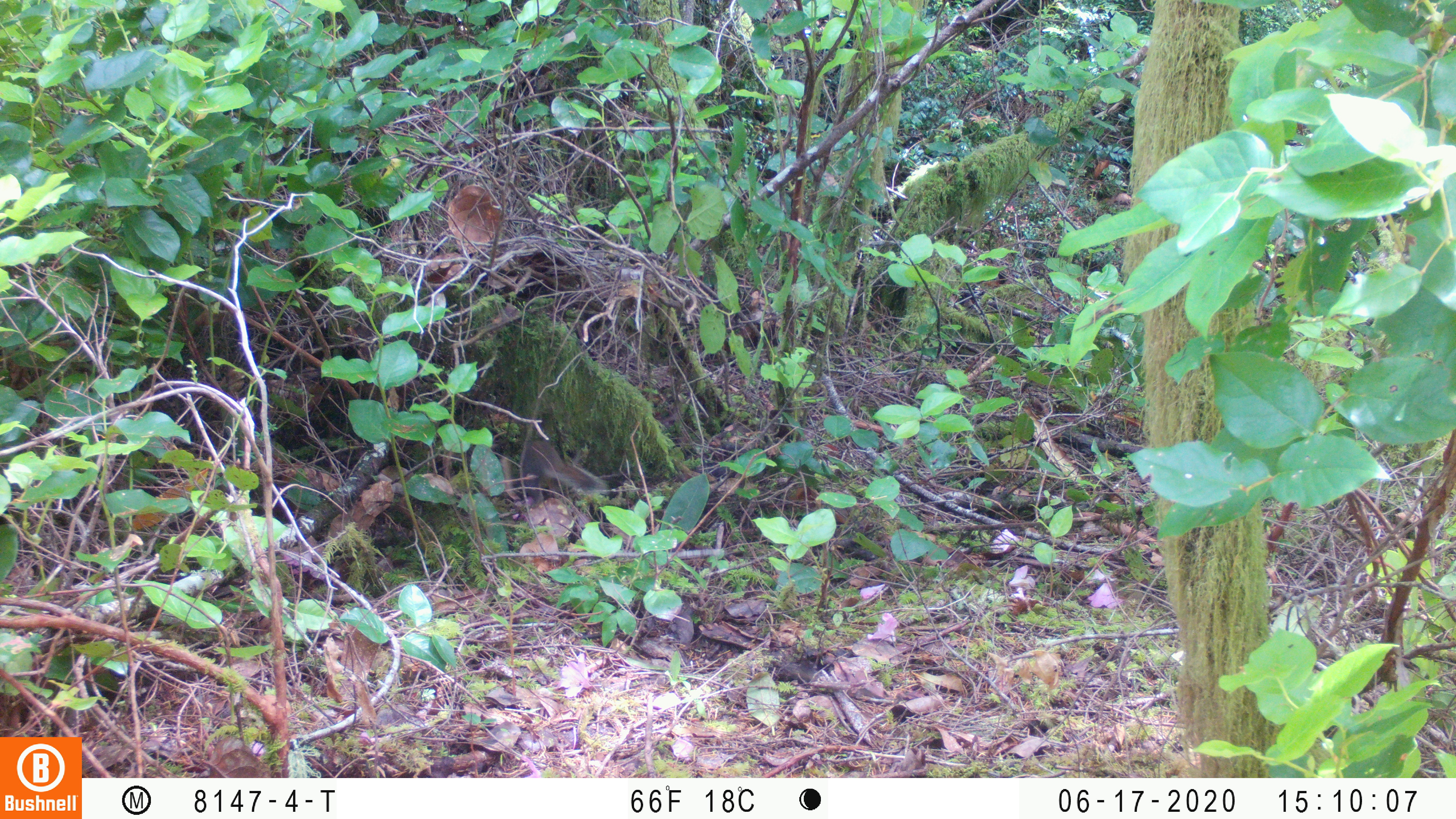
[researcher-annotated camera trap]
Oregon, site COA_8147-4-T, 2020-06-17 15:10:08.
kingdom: Animalia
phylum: Chordata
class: Mammalia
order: Rodentia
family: Sciuridae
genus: Tamiasciurus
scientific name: Tamiasciurus douglasii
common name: douglas squirrel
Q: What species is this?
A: Douglas squirrel (Tamiasciurus douglasii).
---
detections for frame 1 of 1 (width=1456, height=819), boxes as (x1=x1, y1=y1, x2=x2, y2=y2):
douglas squirrel: (x1=520, y1=438, x2=605, y2=494)